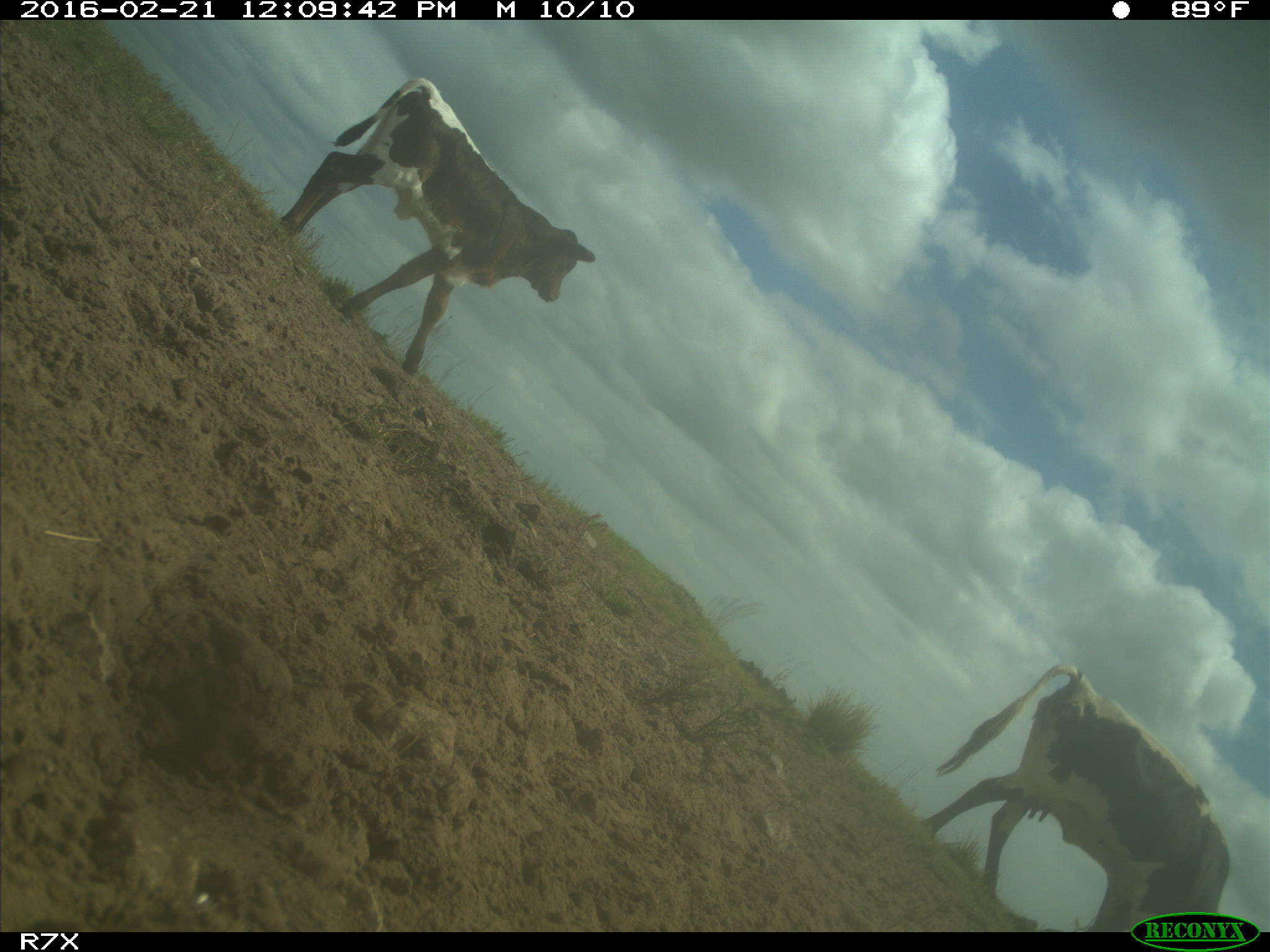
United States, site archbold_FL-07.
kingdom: Animalia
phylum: Chordata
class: Mammalia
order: Artiodactyla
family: Bovidae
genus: Bos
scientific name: Bos taurus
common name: domestic cow